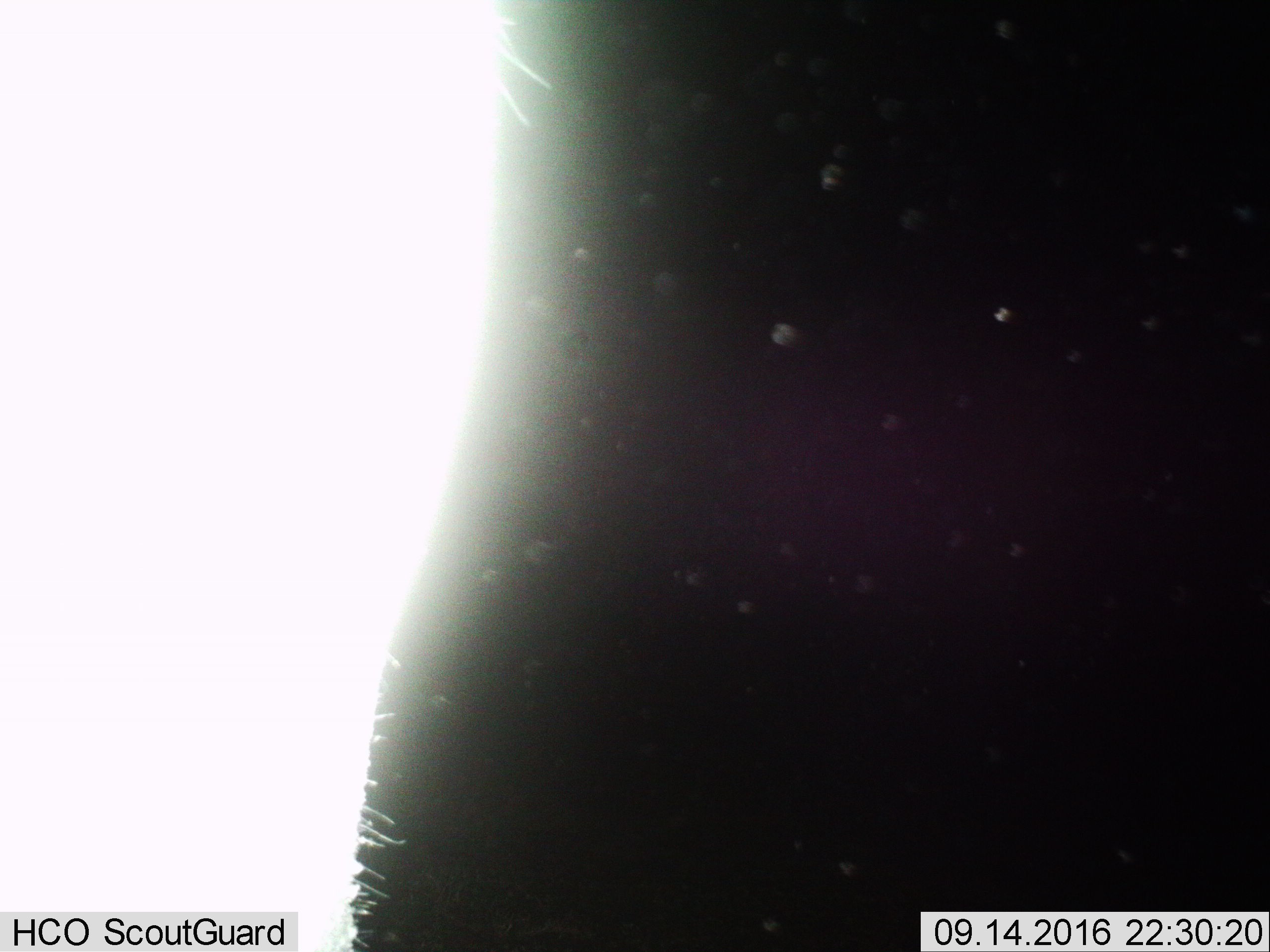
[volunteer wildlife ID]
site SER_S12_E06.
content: unidentified animal